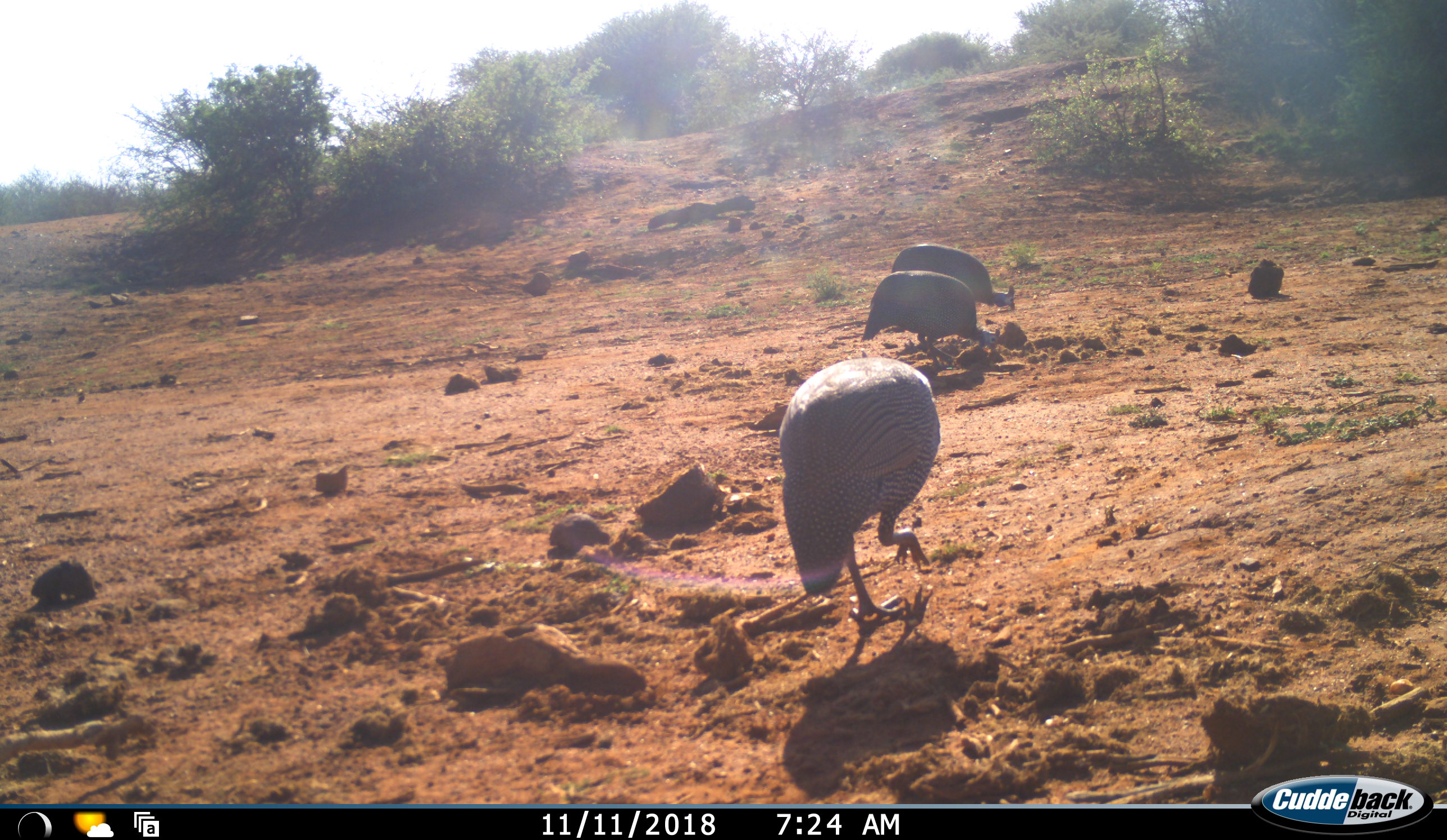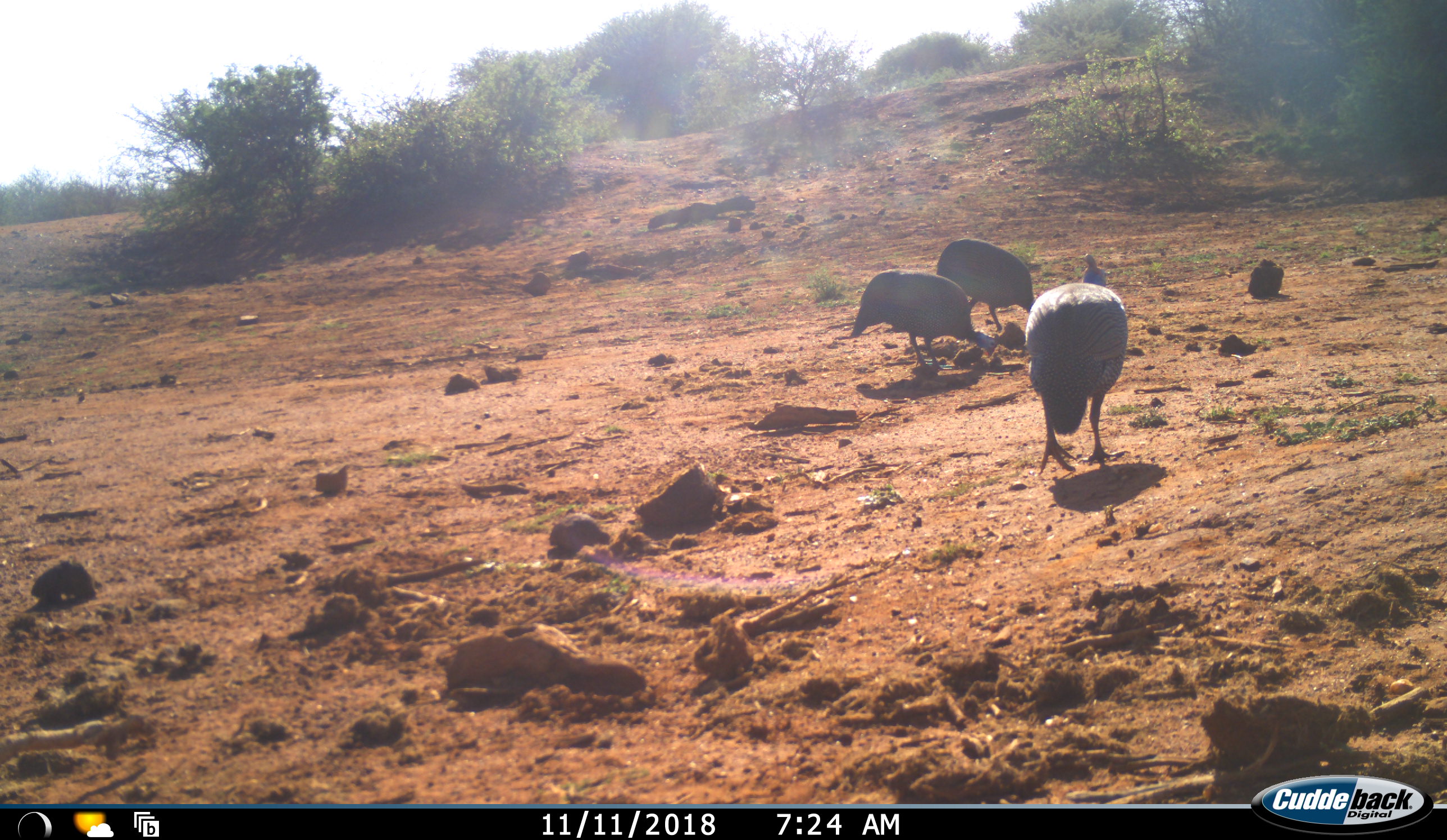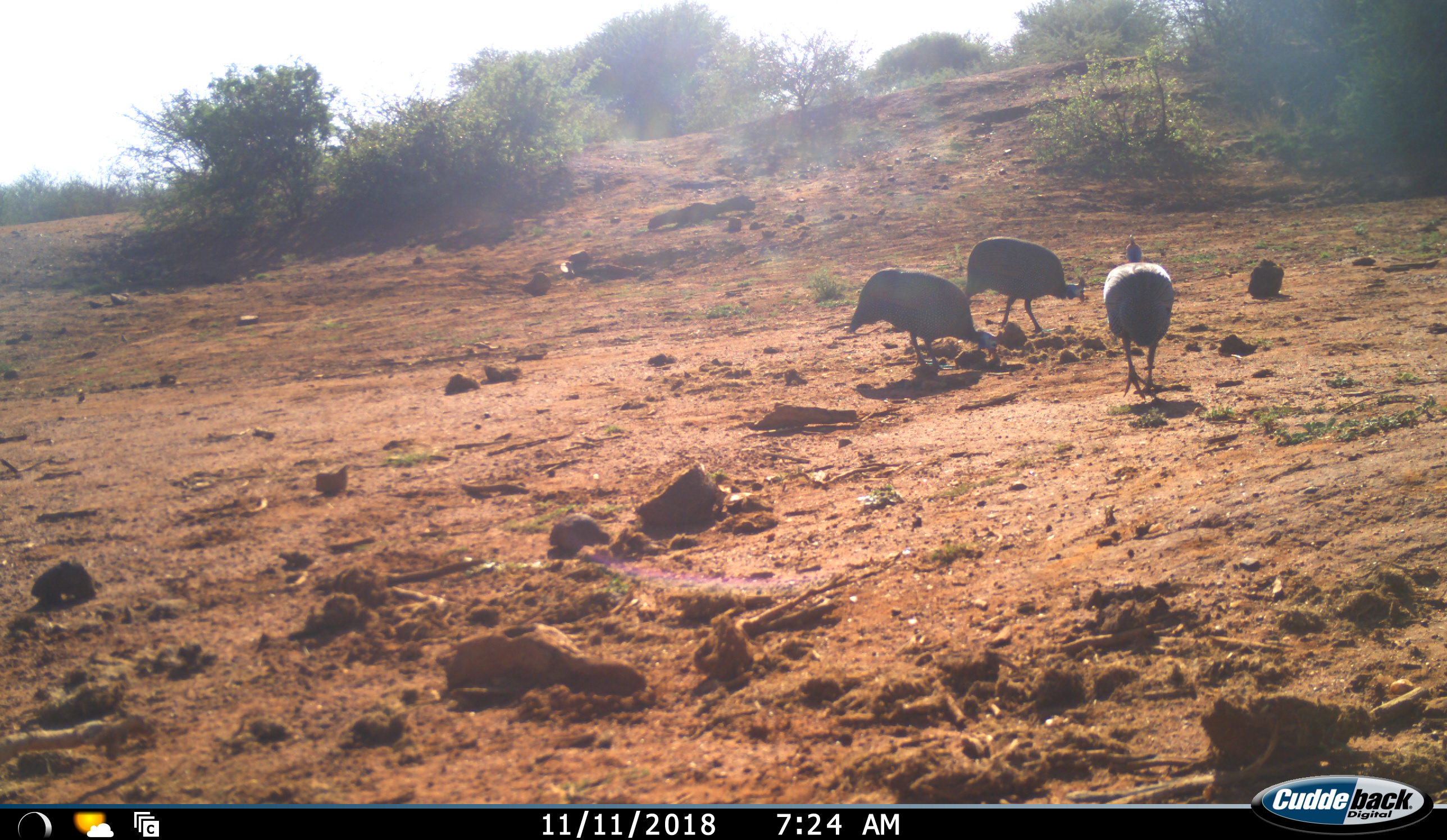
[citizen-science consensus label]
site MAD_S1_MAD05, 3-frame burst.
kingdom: Animalia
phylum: Chordata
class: Aves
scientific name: Aves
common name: bird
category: birdother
Birdother (bird) (Aves), count 3. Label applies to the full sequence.